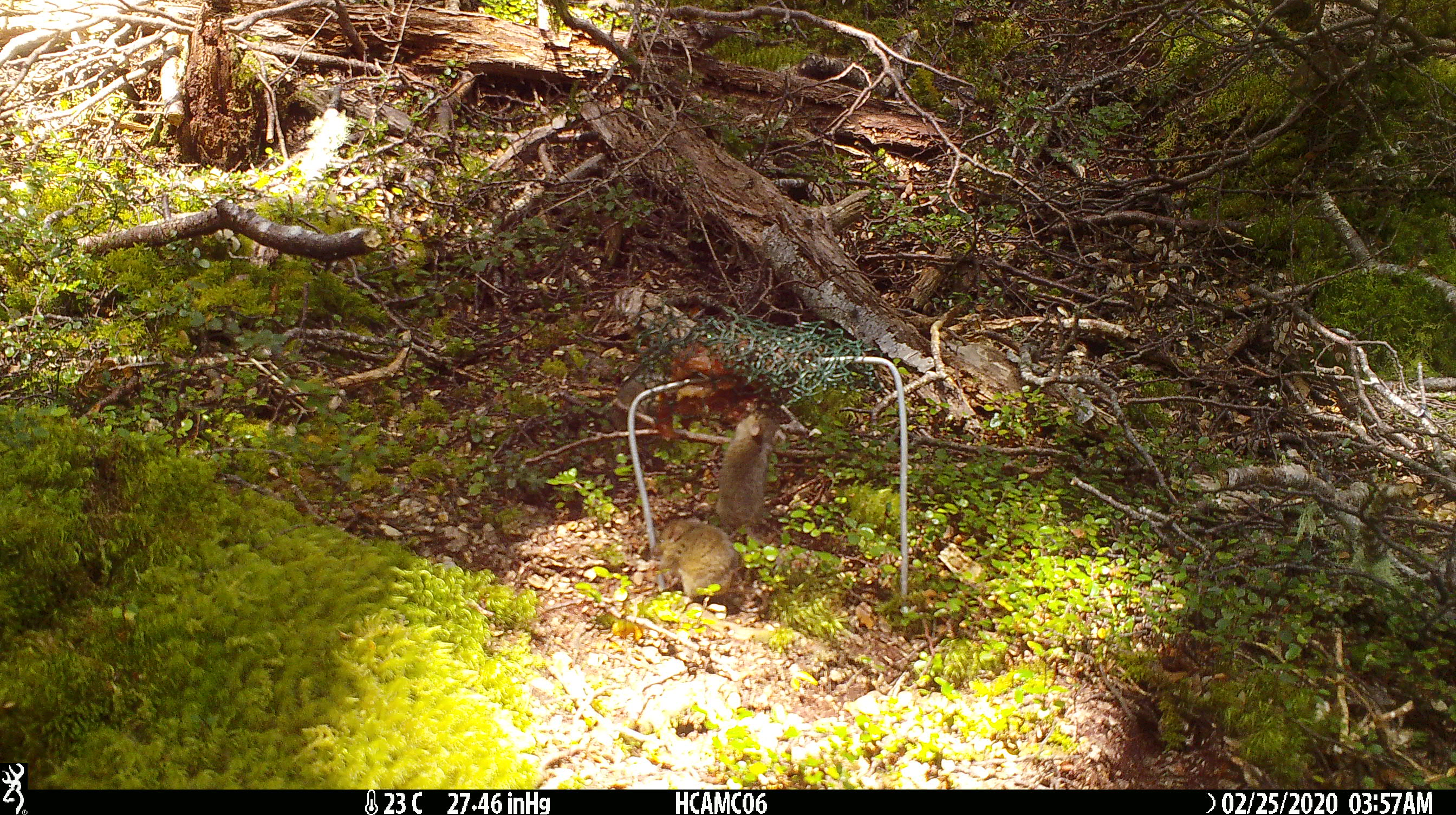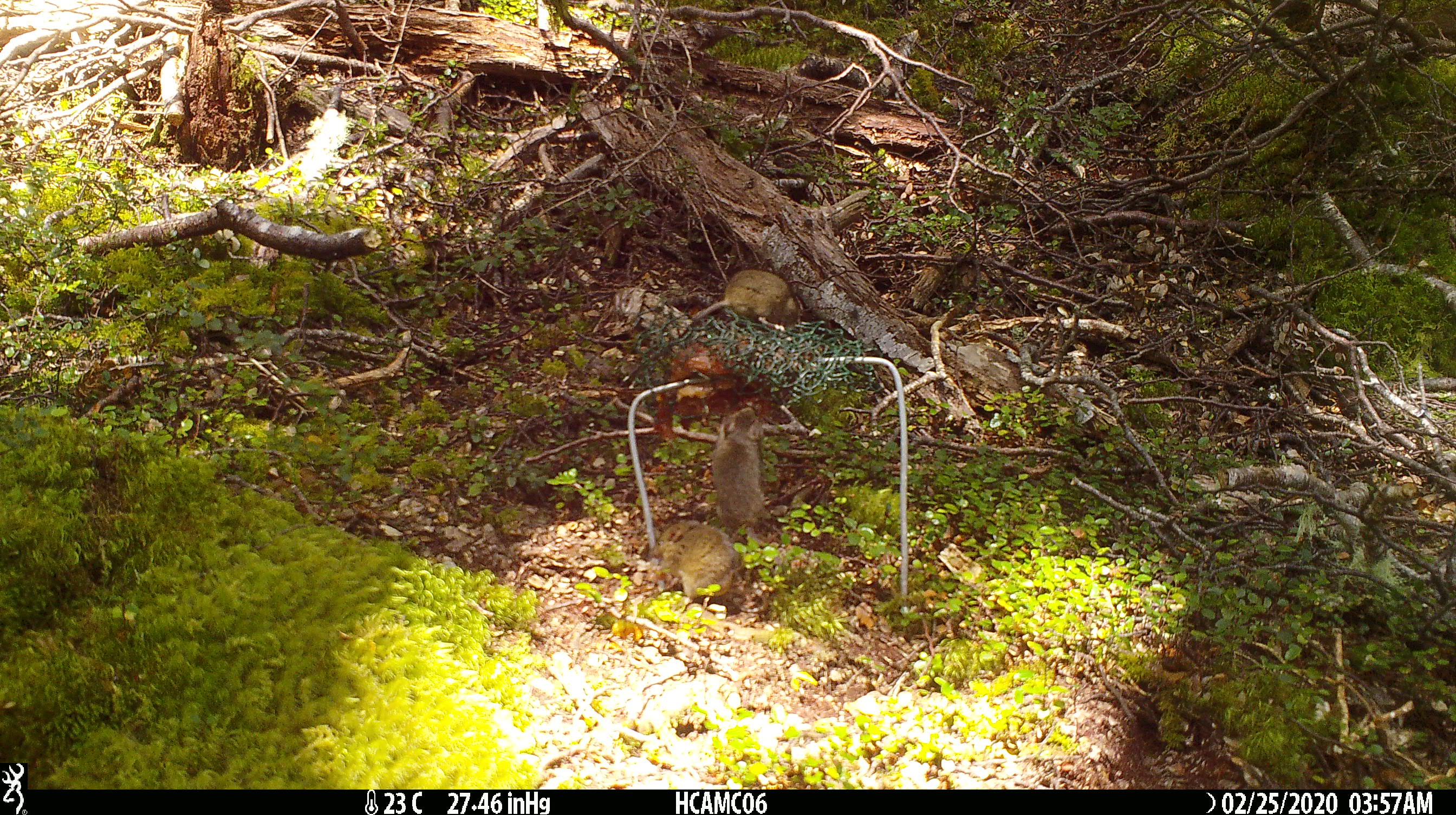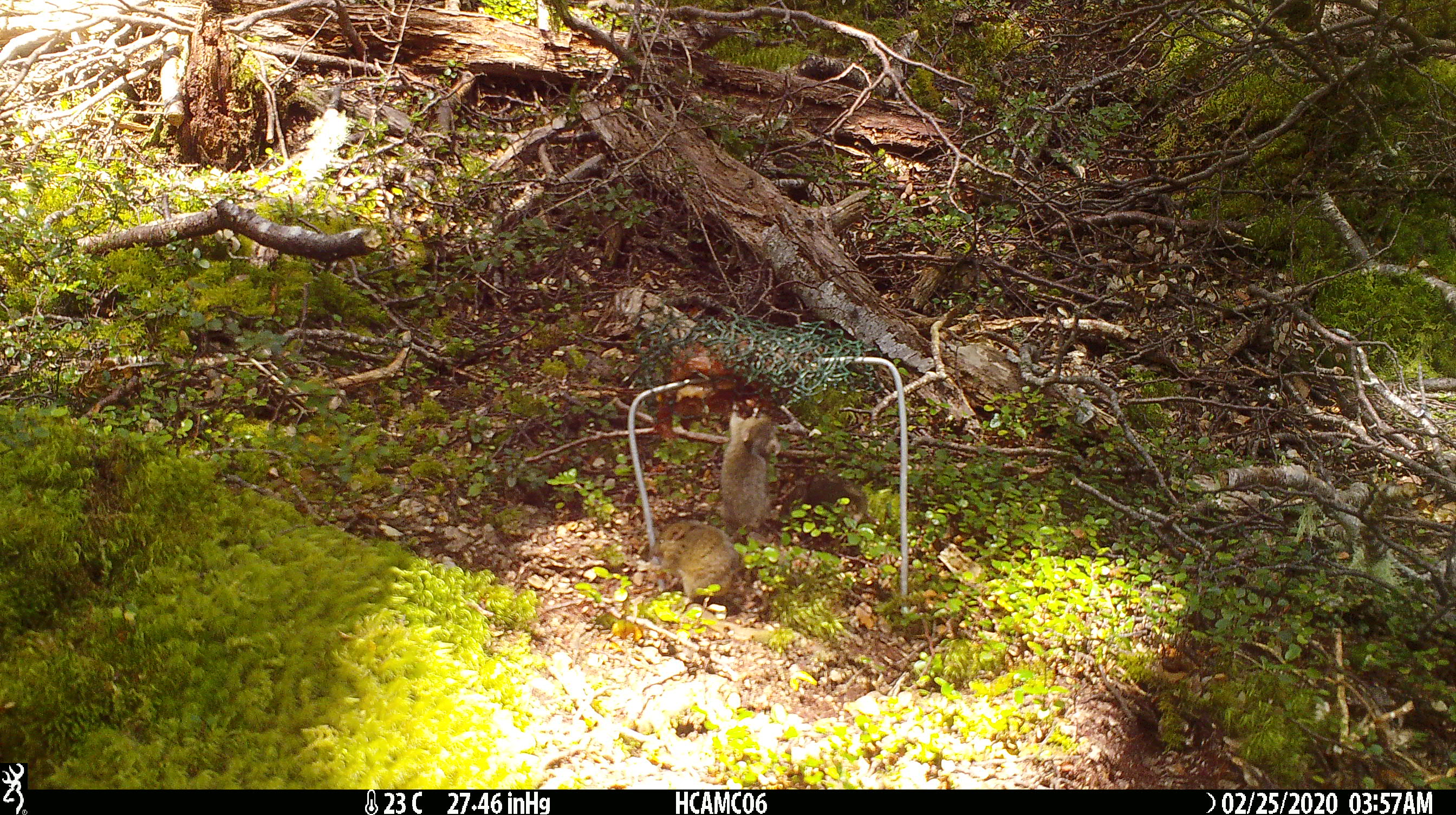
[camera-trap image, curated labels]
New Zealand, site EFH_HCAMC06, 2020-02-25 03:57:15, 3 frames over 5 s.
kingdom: Animalia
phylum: Chordata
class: Mammalia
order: Rodentia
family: Muridae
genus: Mus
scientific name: Mus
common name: mouse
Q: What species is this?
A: Mouse (Mus).